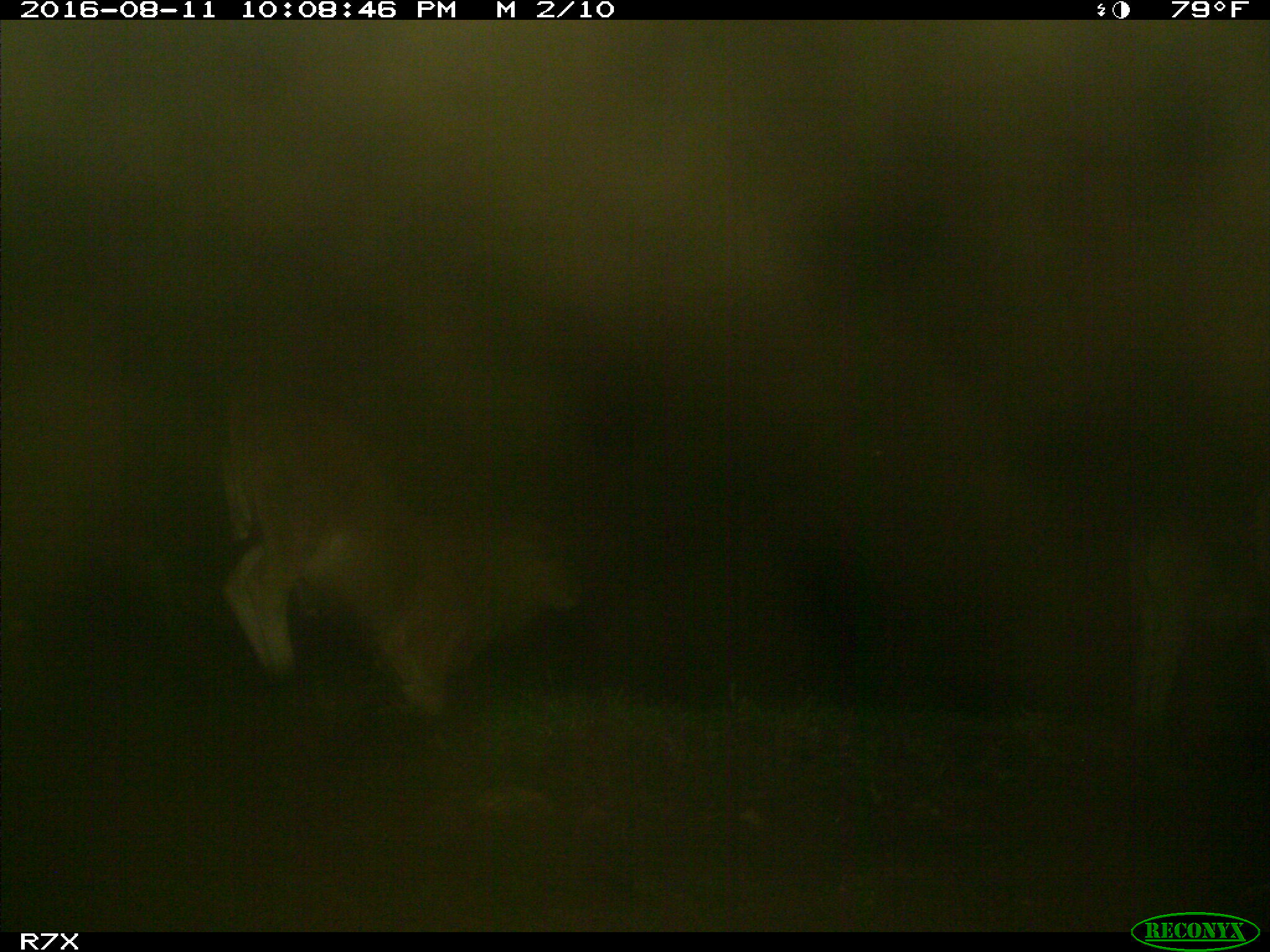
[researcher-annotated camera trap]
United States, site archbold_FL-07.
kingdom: Animalia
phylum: Chordata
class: Mammalia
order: Artiodactyla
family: Bovidae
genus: Bos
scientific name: Bos taurus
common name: domestic cow